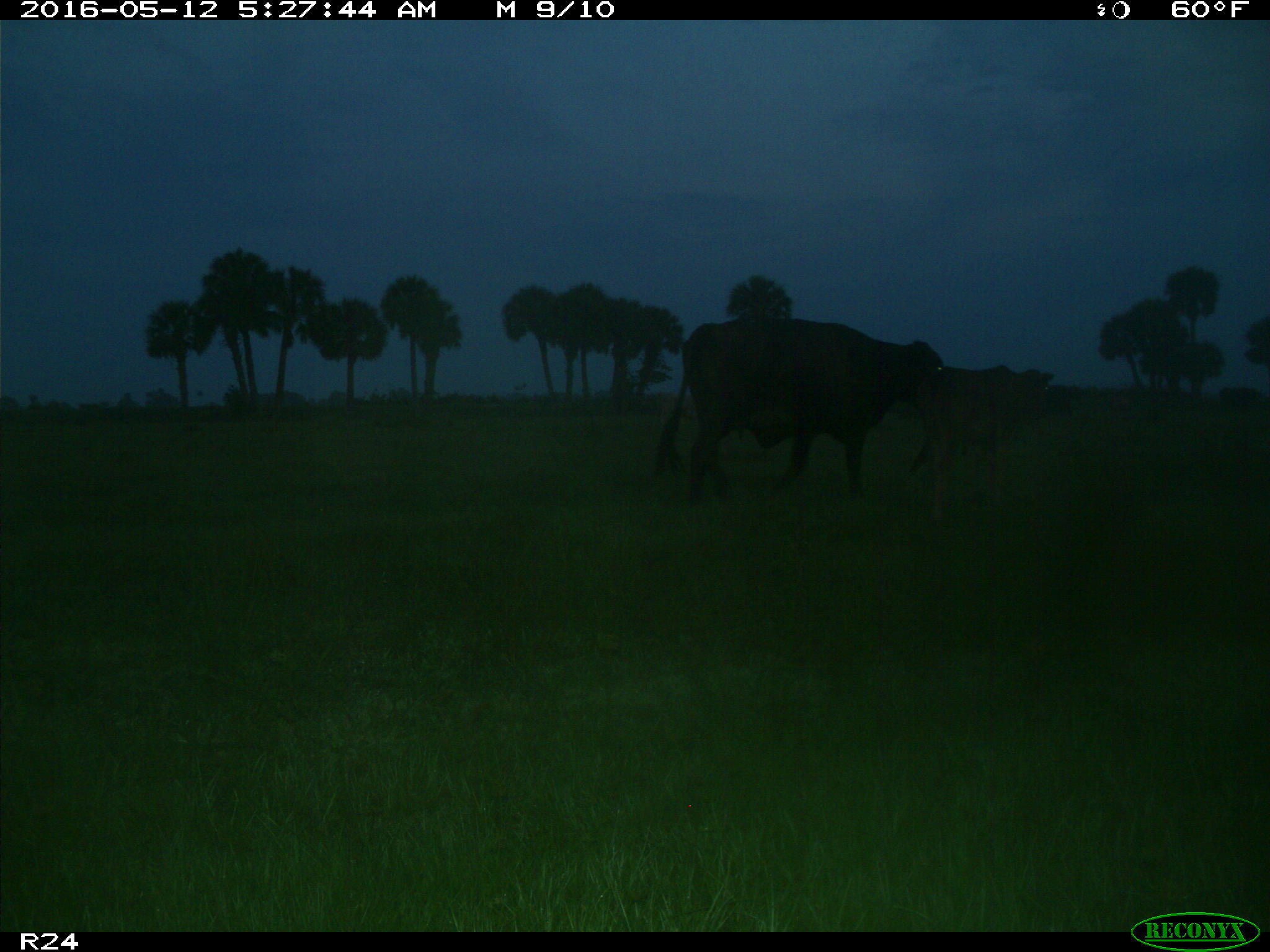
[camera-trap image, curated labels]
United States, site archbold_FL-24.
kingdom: Animalia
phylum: Chordata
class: Mammalia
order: Artiodactyla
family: Bovidae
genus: Bos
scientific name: Bos taurus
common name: domestic cow